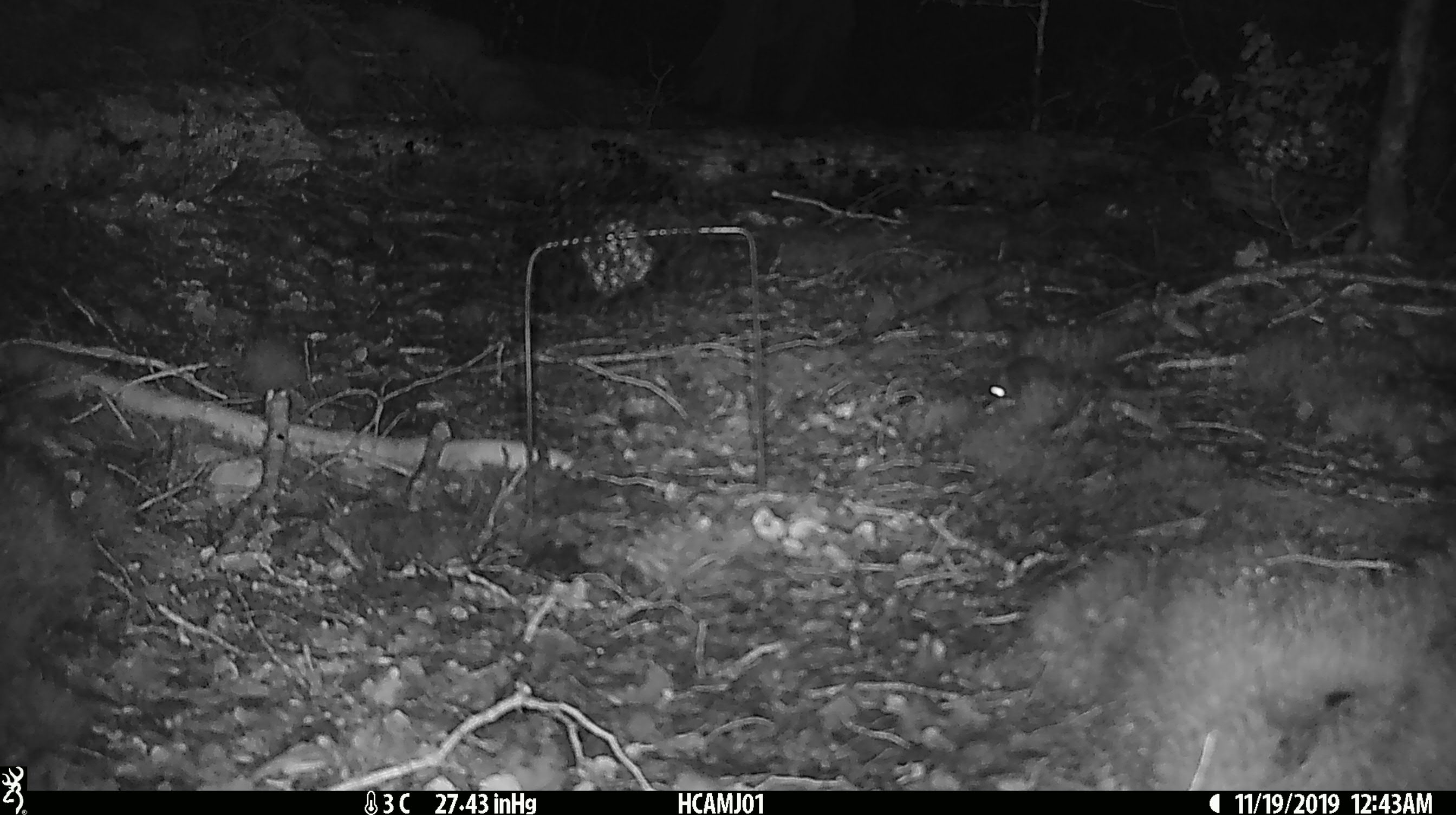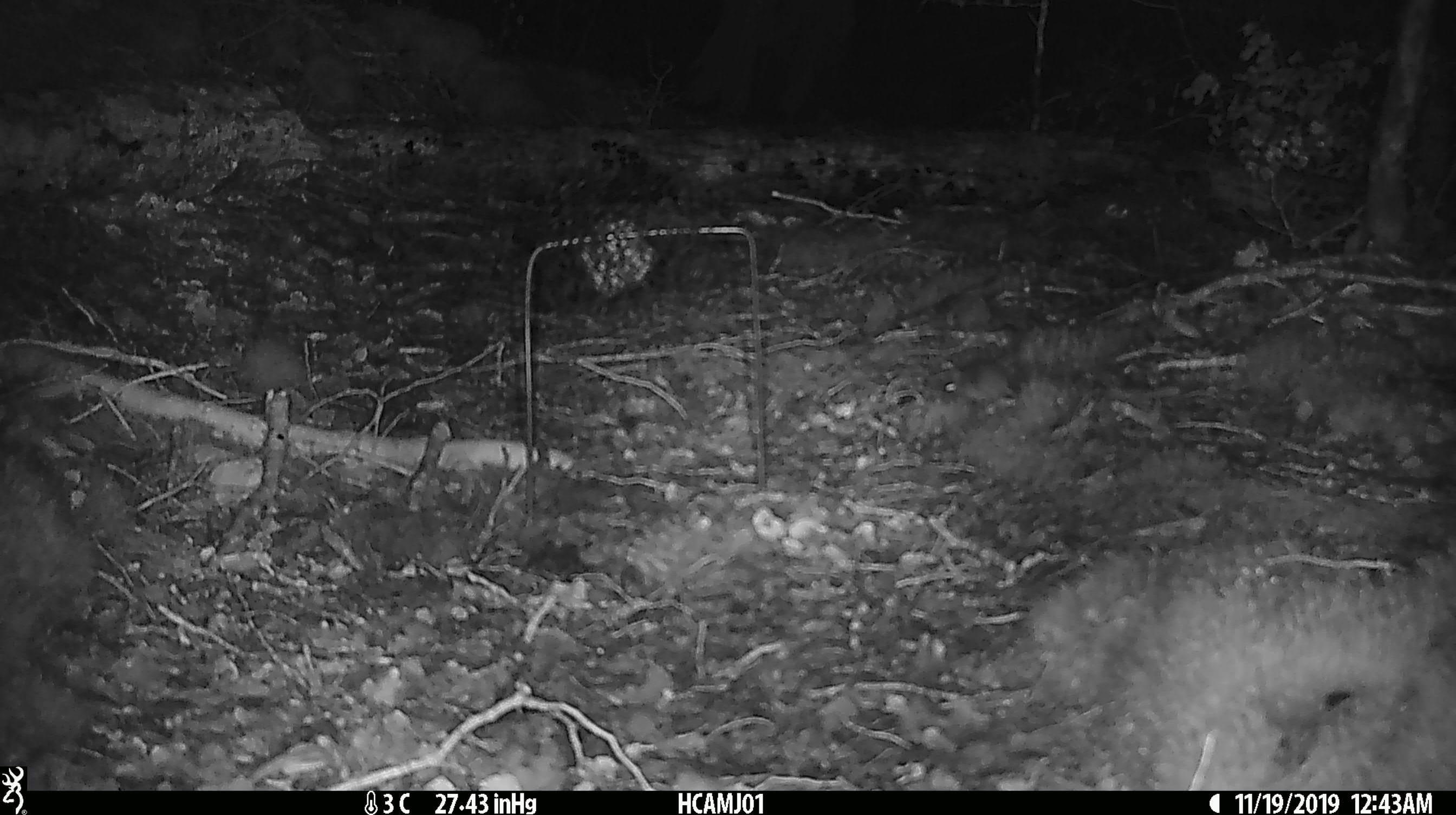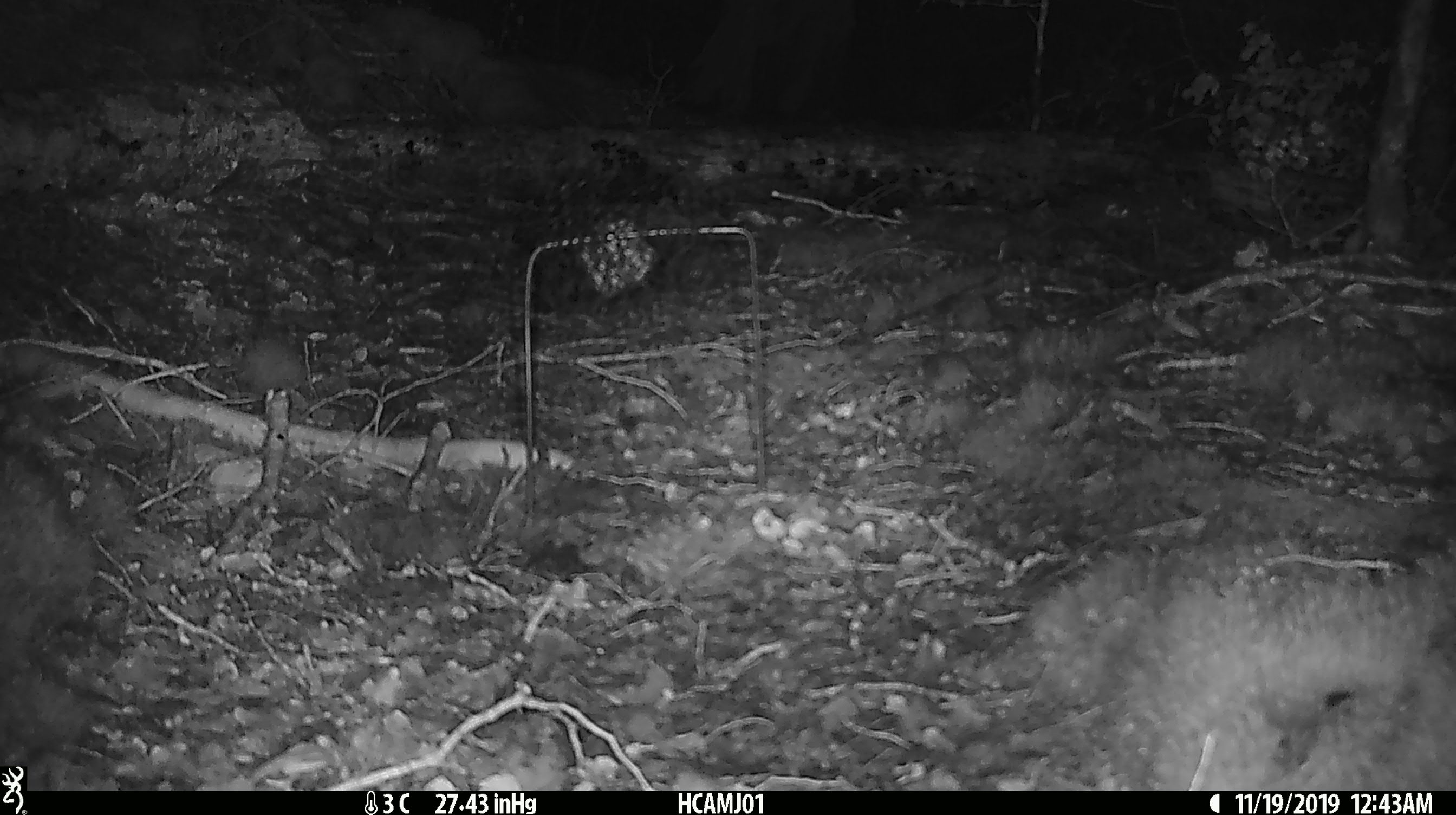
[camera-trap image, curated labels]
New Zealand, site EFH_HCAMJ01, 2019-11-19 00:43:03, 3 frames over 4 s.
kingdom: Animalia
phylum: Chordata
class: Mammalia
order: Rodentia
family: Muridae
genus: Mus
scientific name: Mus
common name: mouse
Mouse (Mus).